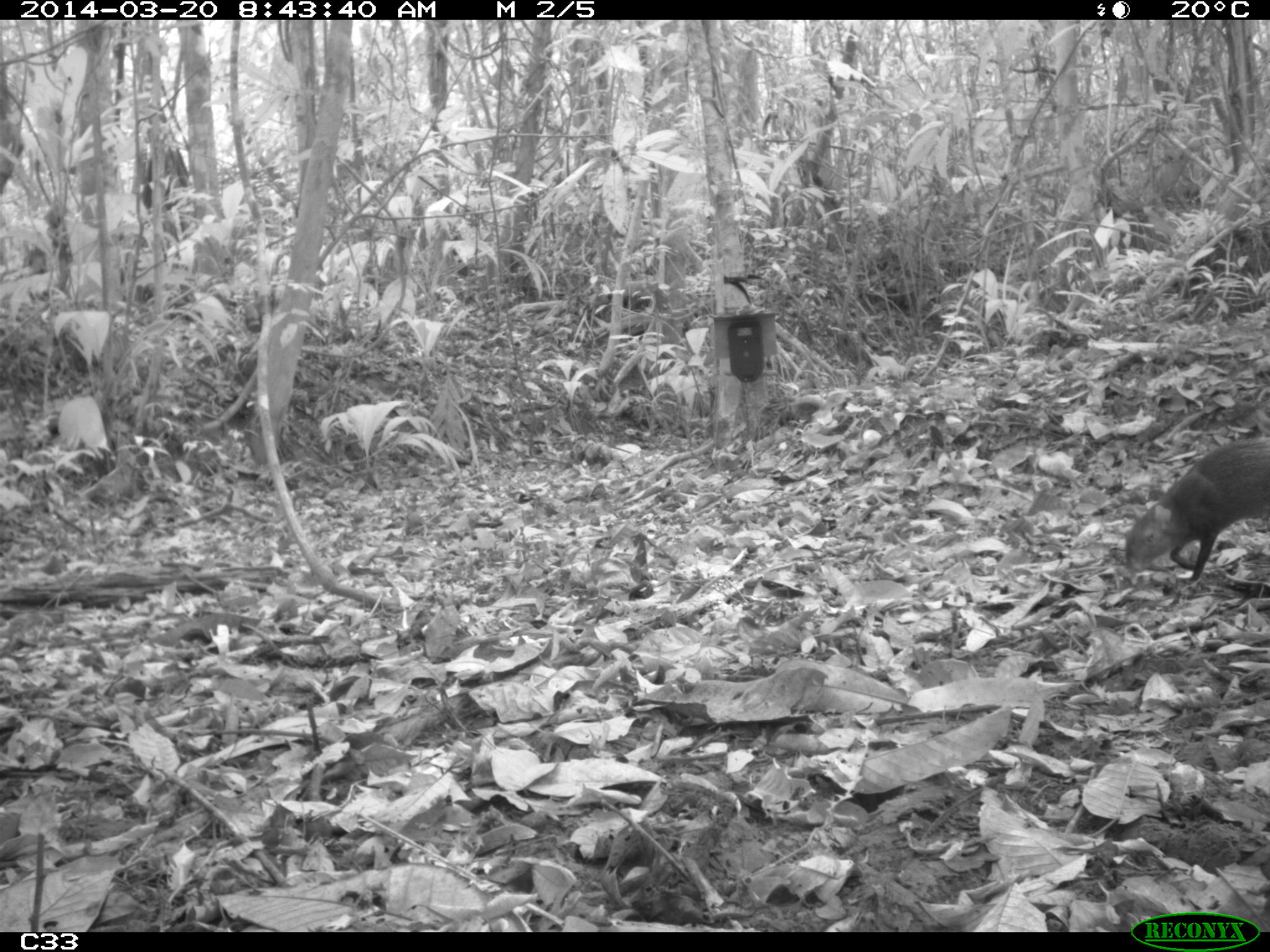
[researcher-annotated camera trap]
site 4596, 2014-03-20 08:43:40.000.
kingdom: Animalia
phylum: Chordata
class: Mammalia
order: Rodentia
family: Dasyproctidae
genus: Dasyprocta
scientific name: Dasyprocta leporina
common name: red-rumped agouti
Dasyprocta leporina (red-rumped agouti), count 1, age adult.